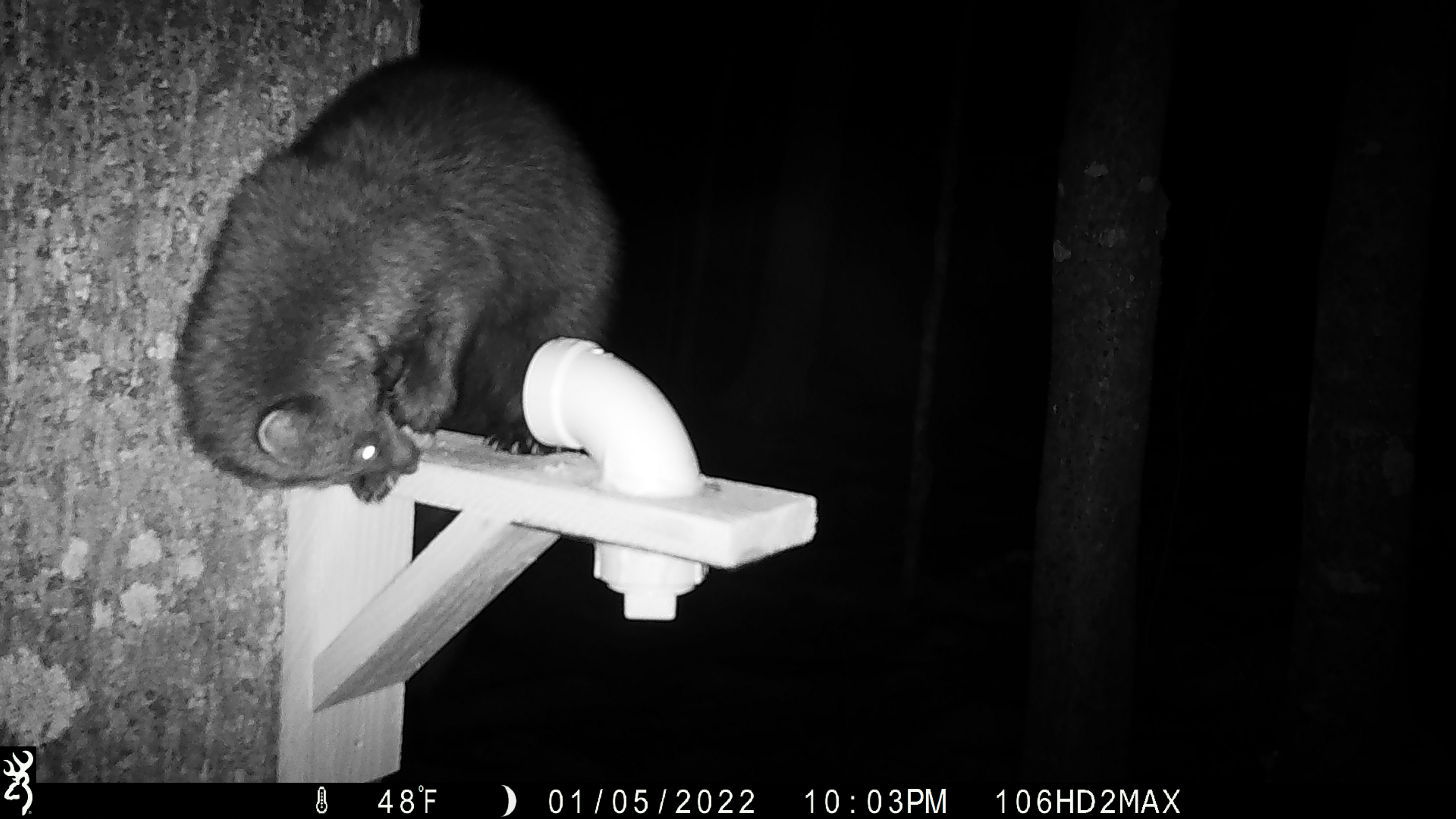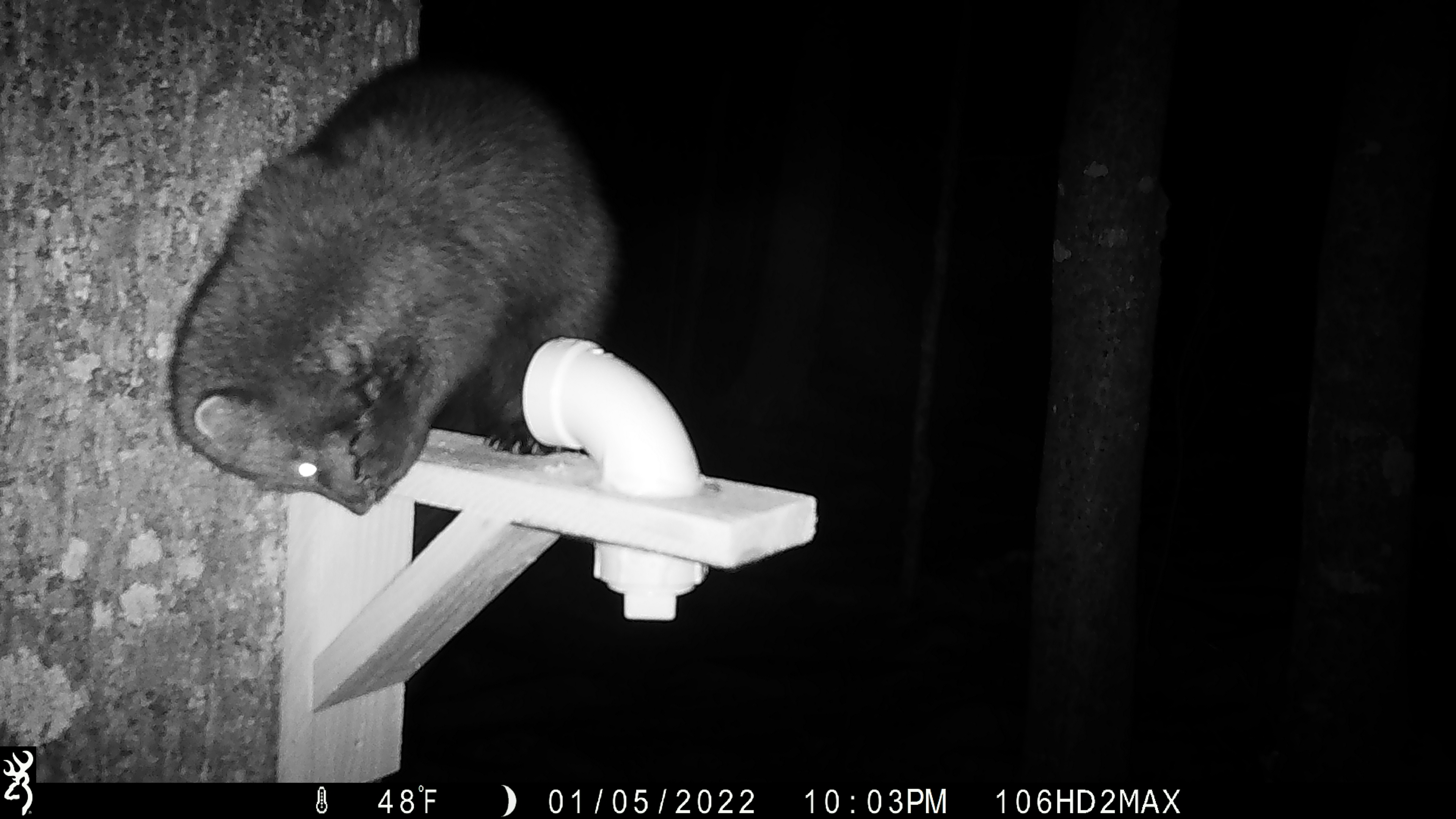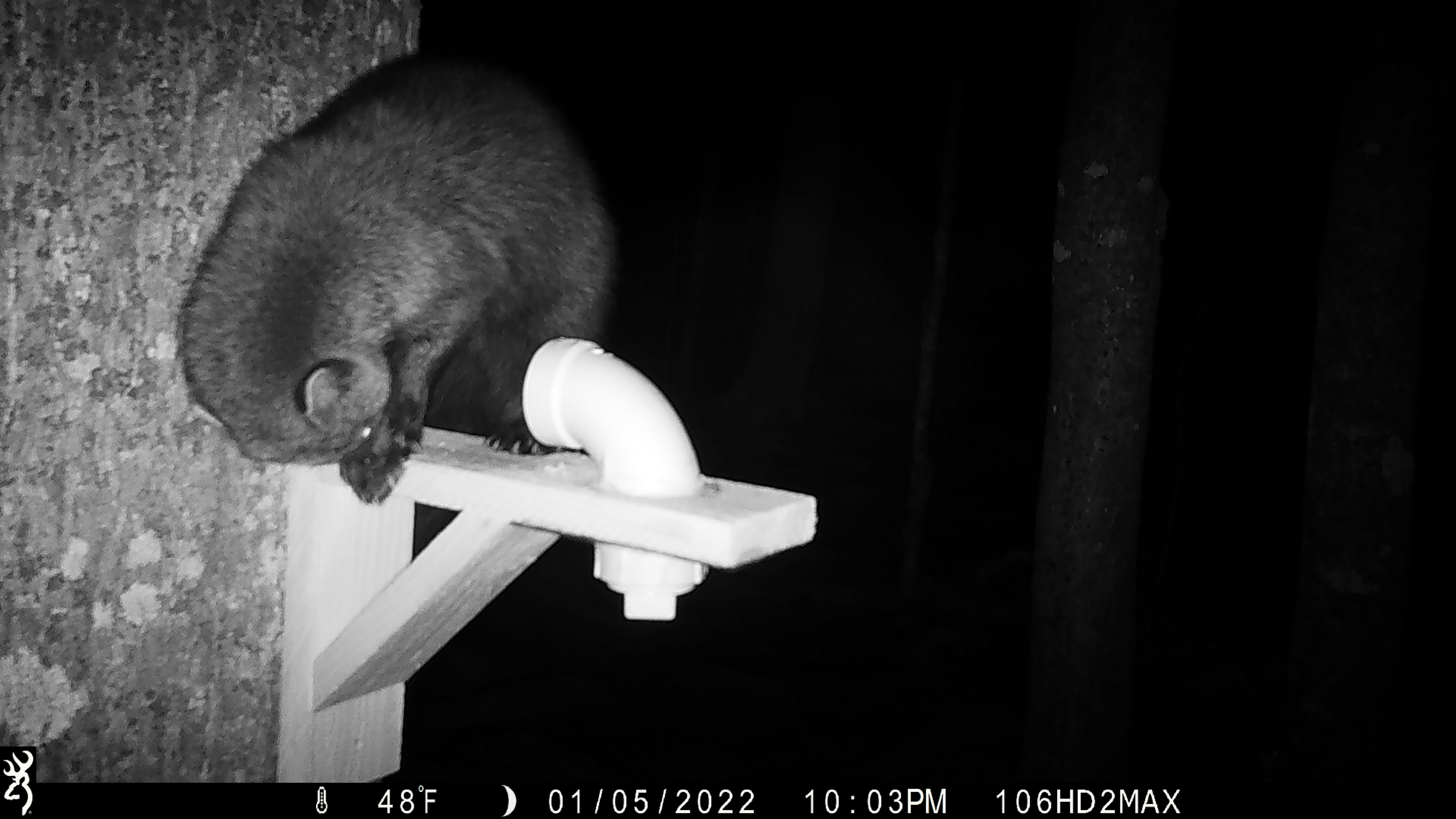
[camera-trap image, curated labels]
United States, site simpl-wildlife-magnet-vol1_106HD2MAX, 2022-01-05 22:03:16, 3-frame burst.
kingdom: Animalia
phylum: Chordata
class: Mammalia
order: Carnivora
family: Mustelidae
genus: Pekania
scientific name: Pekania pennanti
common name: fisher